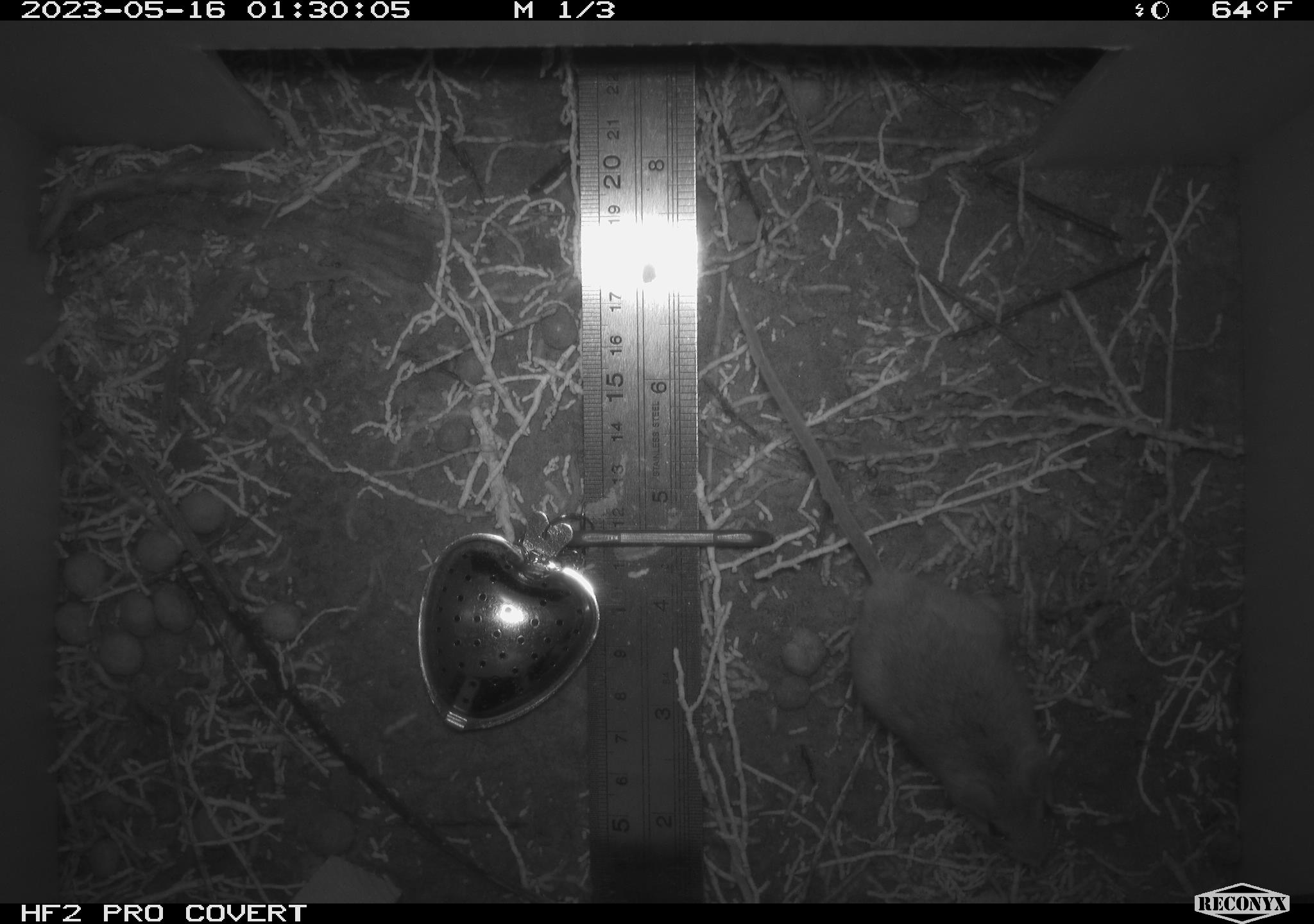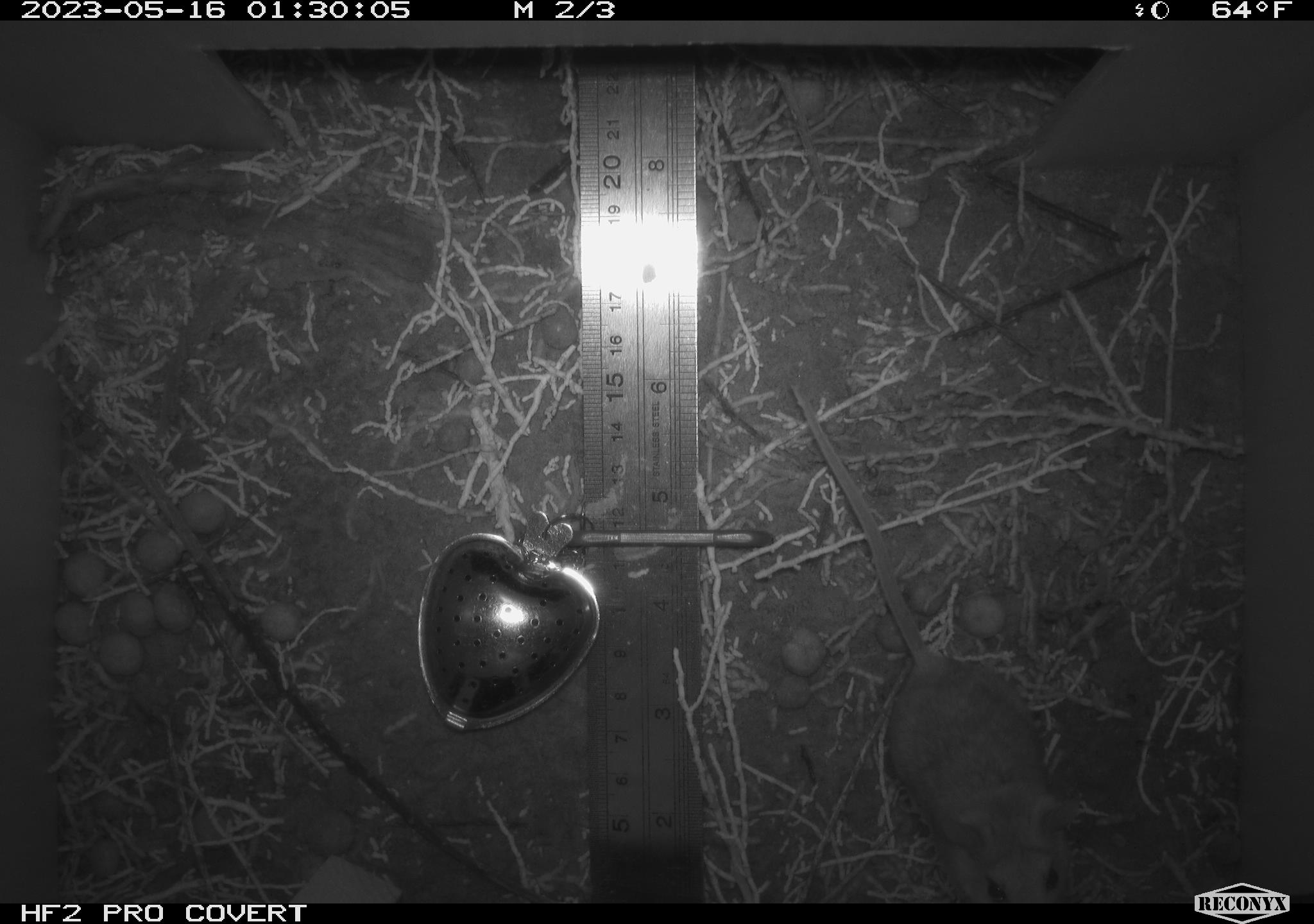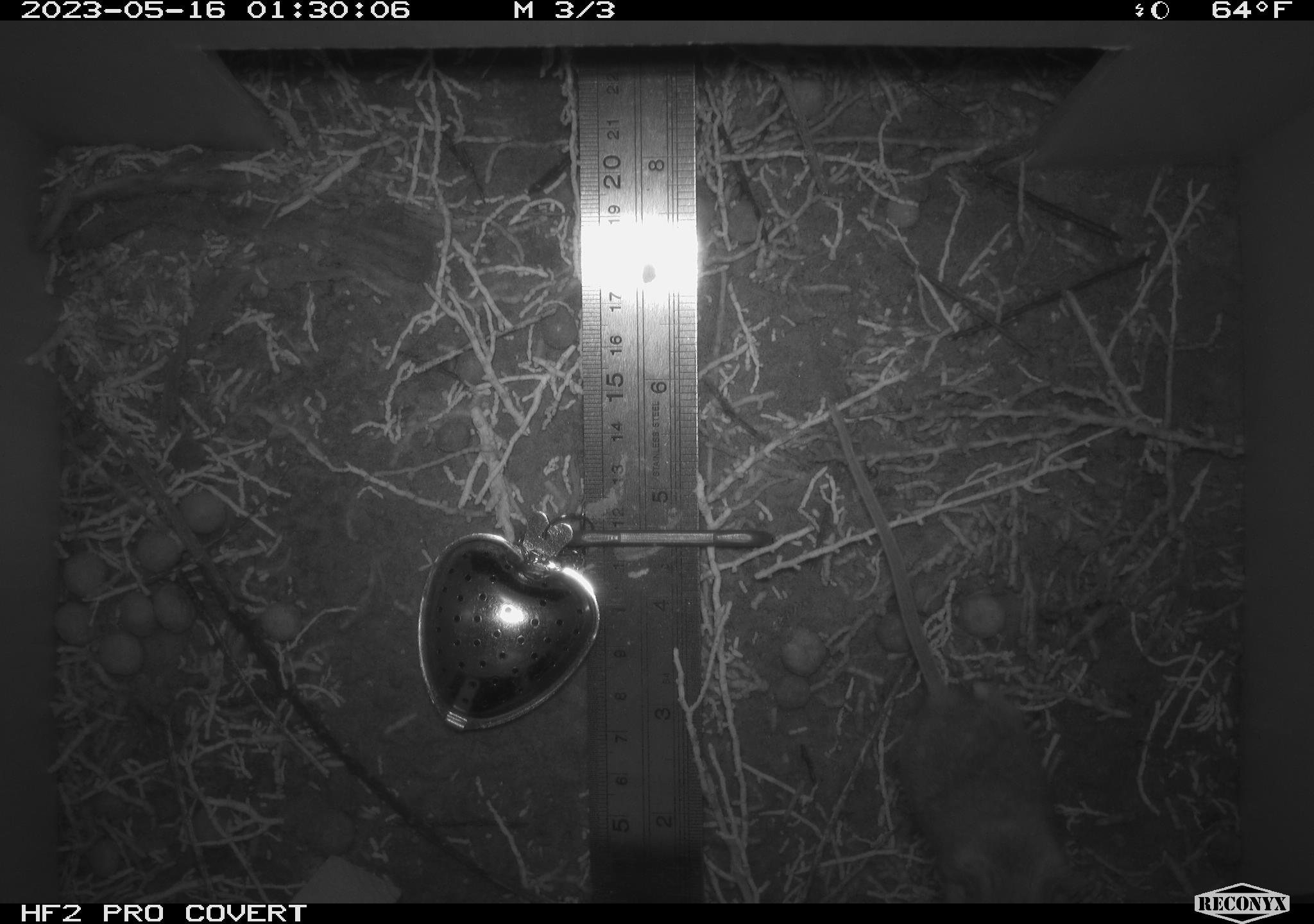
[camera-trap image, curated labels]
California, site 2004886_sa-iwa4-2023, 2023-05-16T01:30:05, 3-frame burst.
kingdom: Animalia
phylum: Chordata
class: Mammalia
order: Rodentia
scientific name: Rodentia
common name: mouse species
Mouse species (Rodentia).